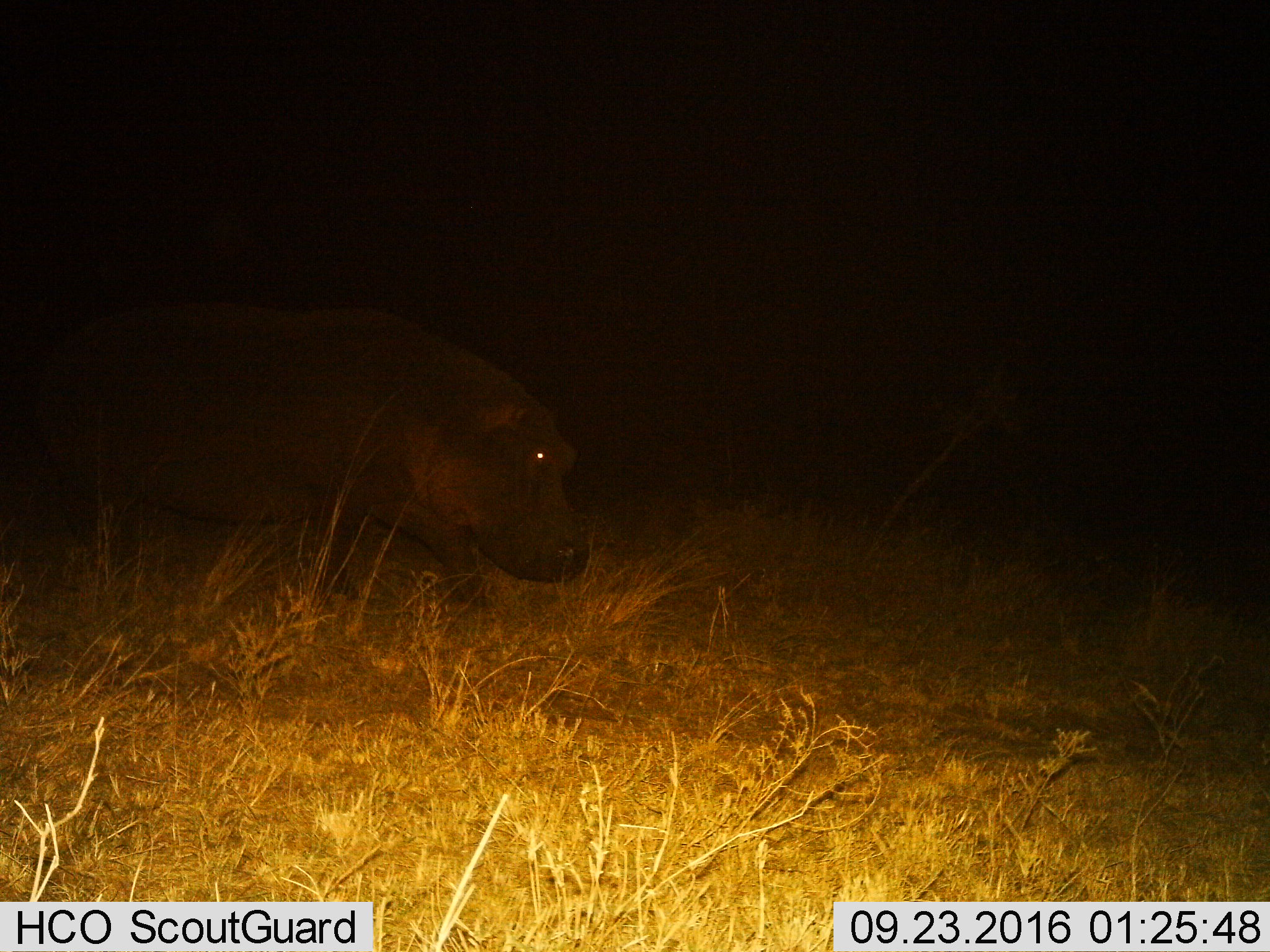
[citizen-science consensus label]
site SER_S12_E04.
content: unidentified animal